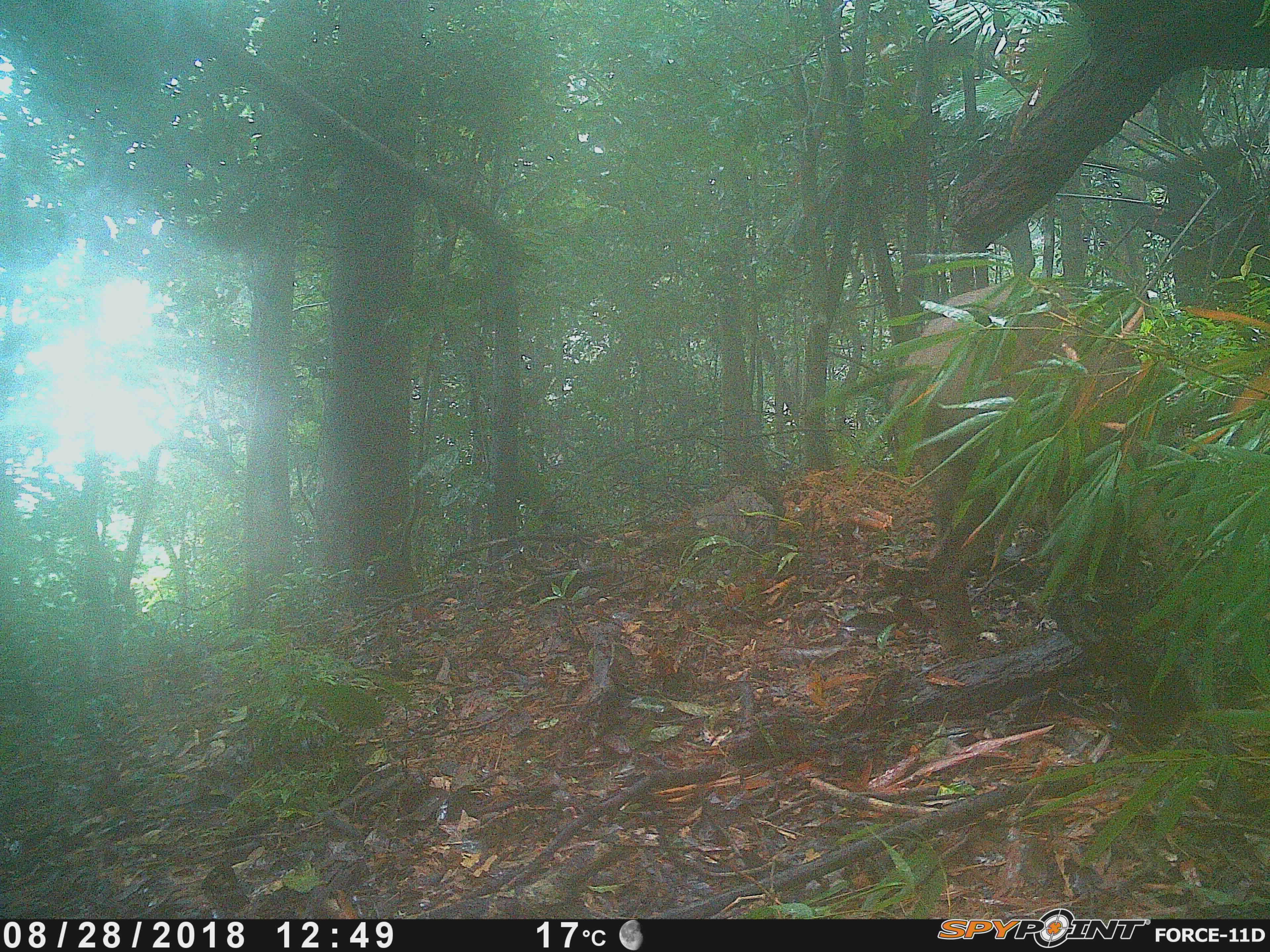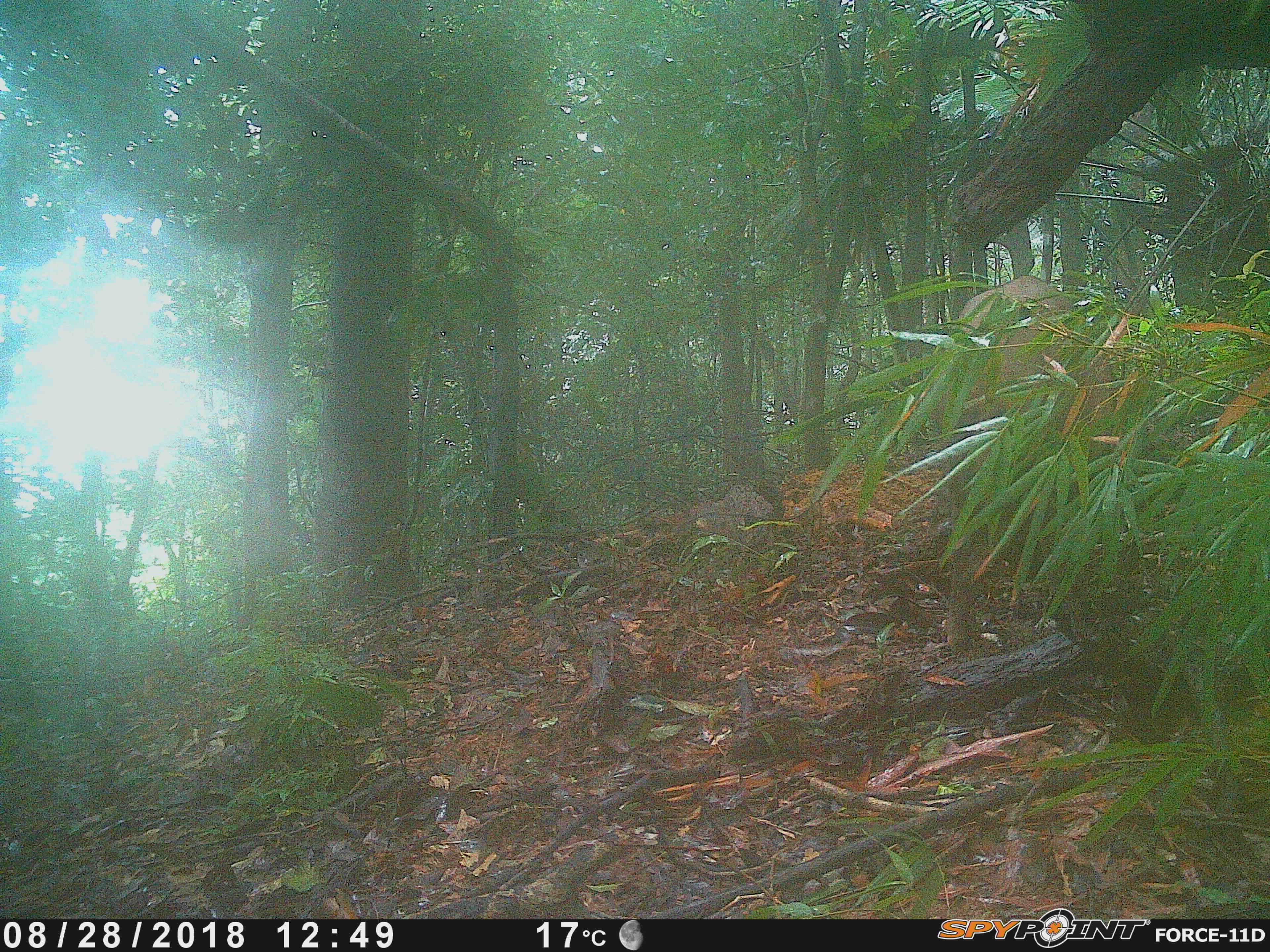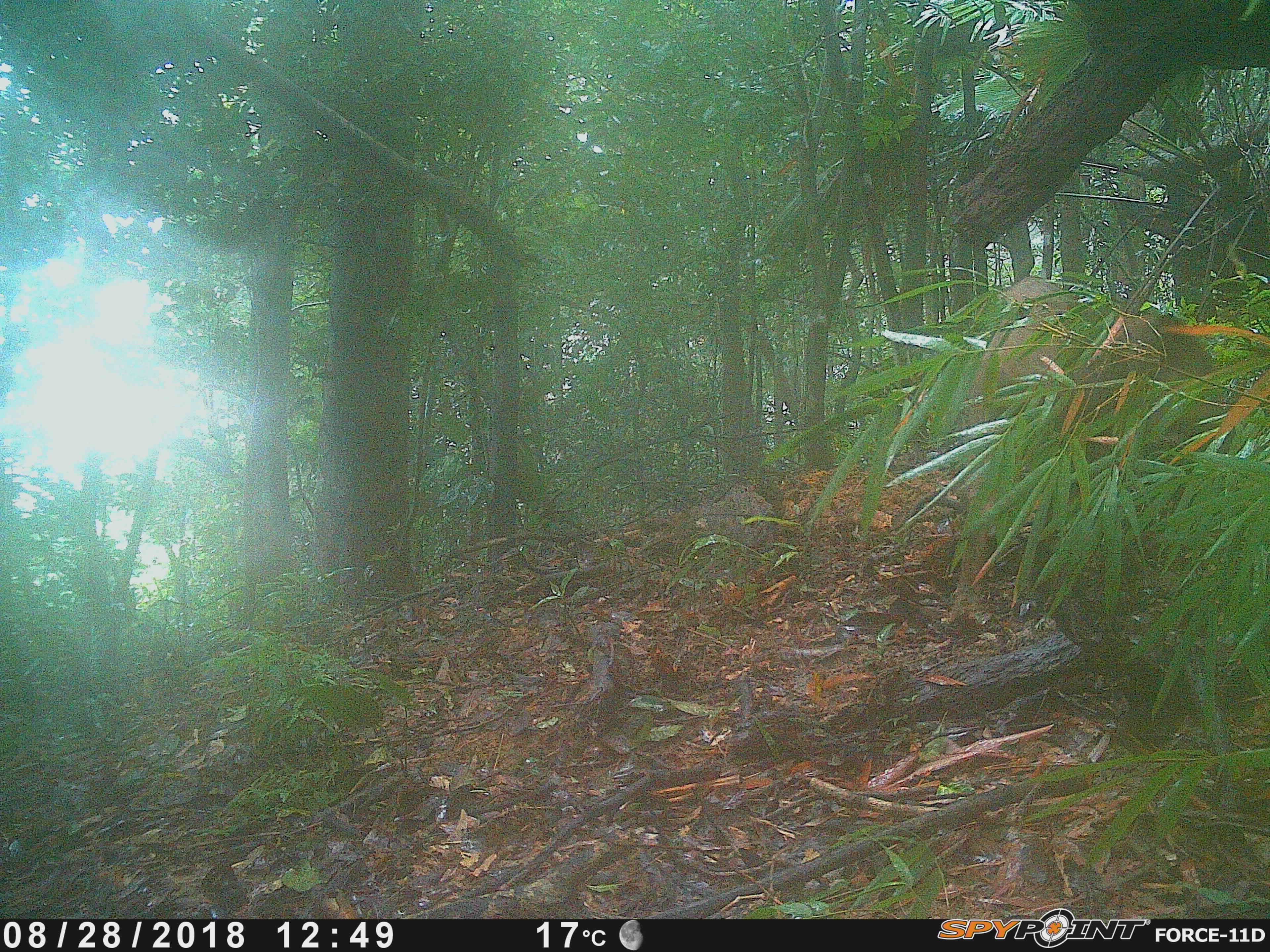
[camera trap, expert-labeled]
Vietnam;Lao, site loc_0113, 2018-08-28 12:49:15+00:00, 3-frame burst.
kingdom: Animalia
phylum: Chordata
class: Mammalia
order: Artiodactyla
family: Suidae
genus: Sus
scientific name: Sus scrofa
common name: eurasian wild pig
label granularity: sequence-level